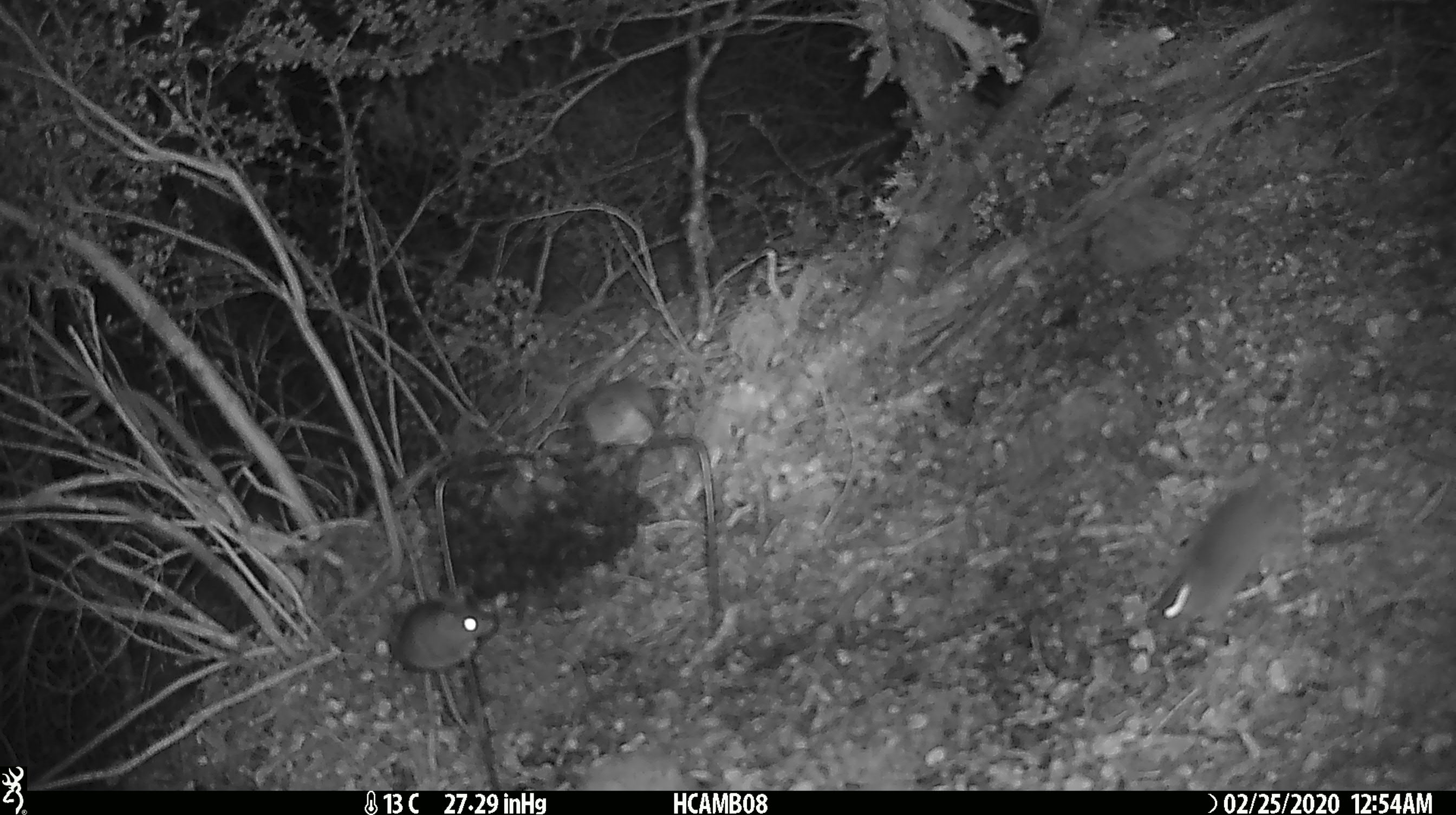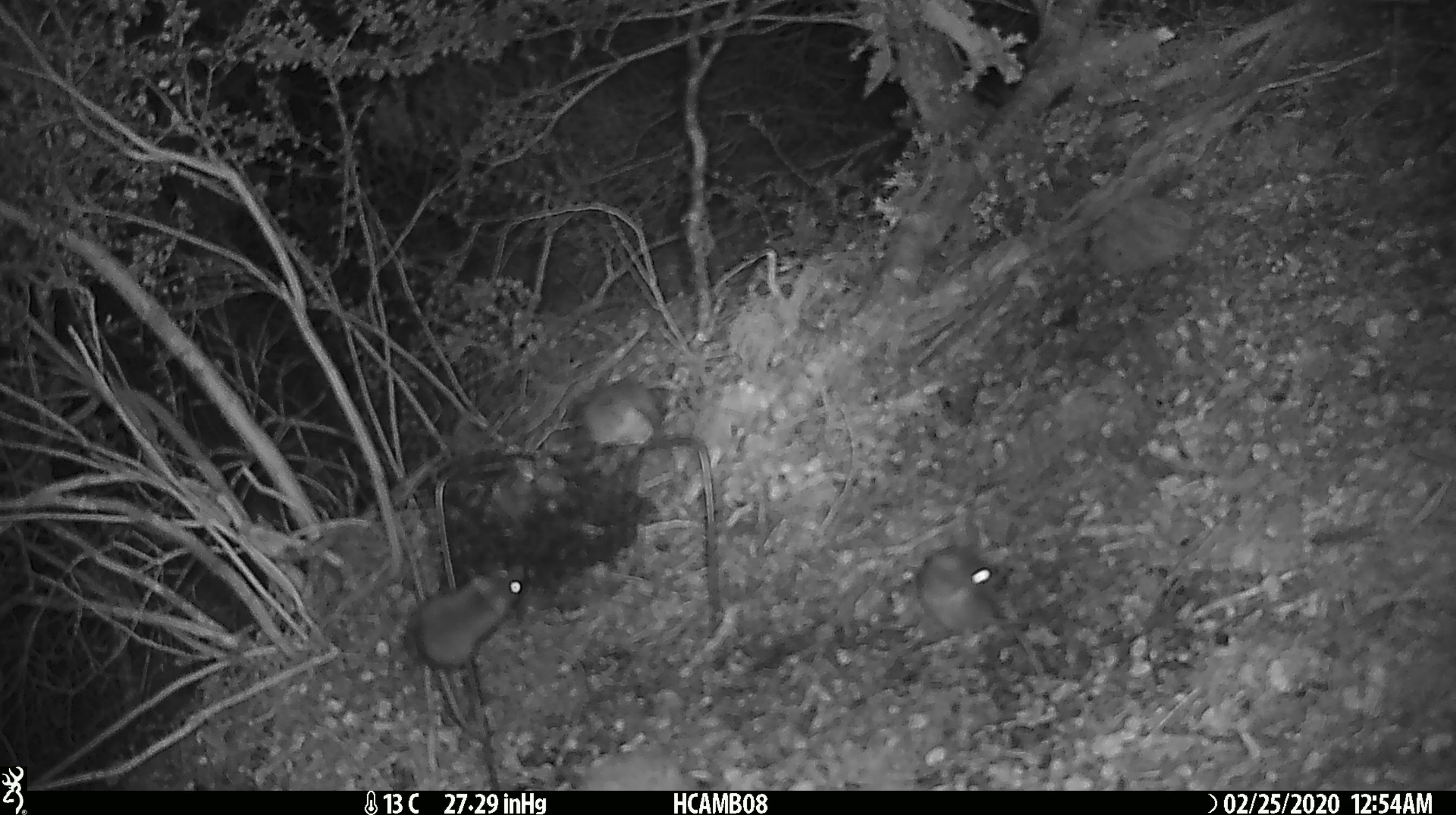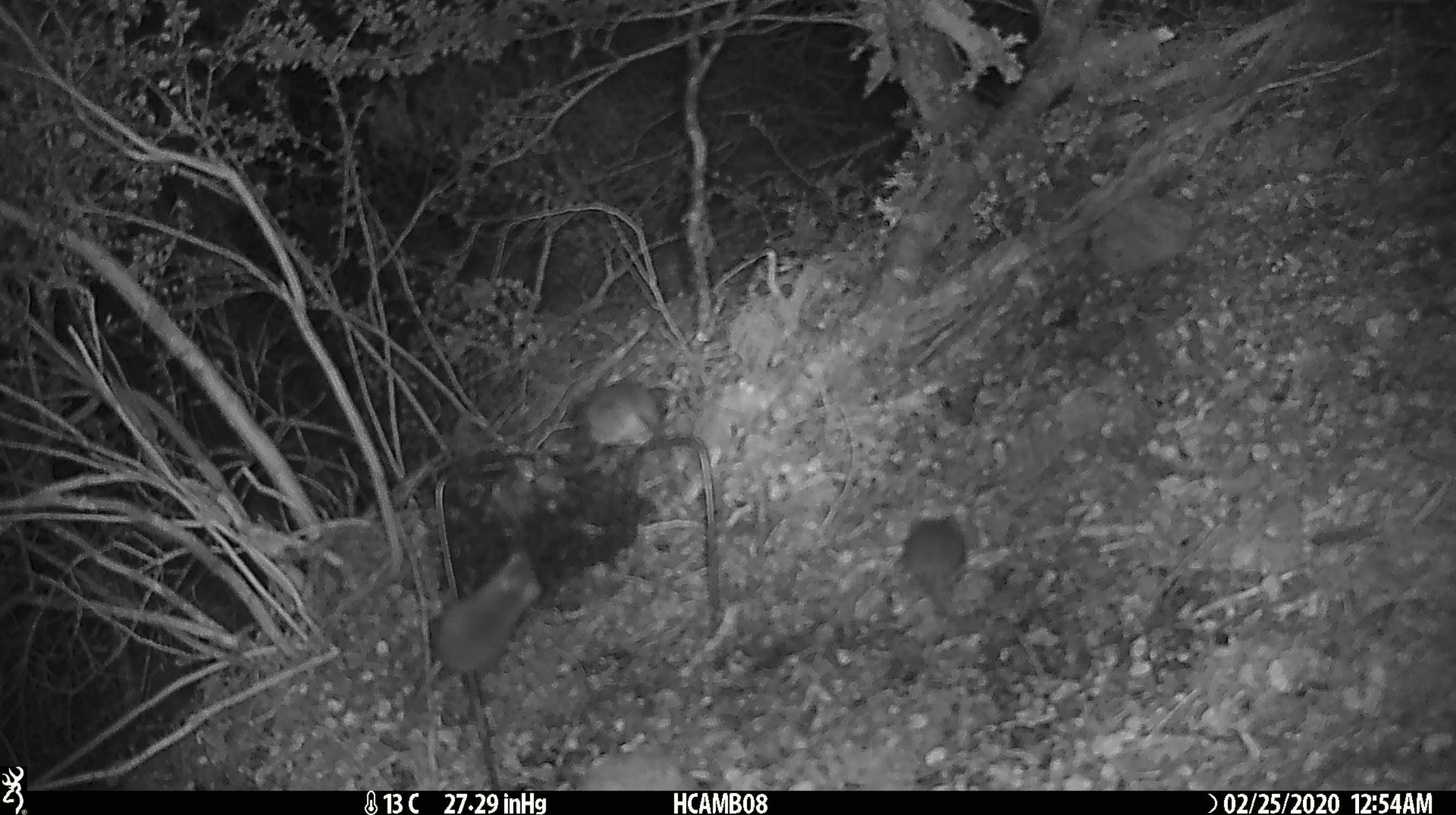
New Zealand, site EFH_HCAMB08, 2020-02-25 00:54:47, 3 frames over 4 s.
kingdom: Animalia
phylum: Chordata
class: Mammalia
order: Rodentia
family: Muridae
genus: Mus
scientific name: Mus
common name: mouse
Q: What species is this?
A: Mouse (Mus).